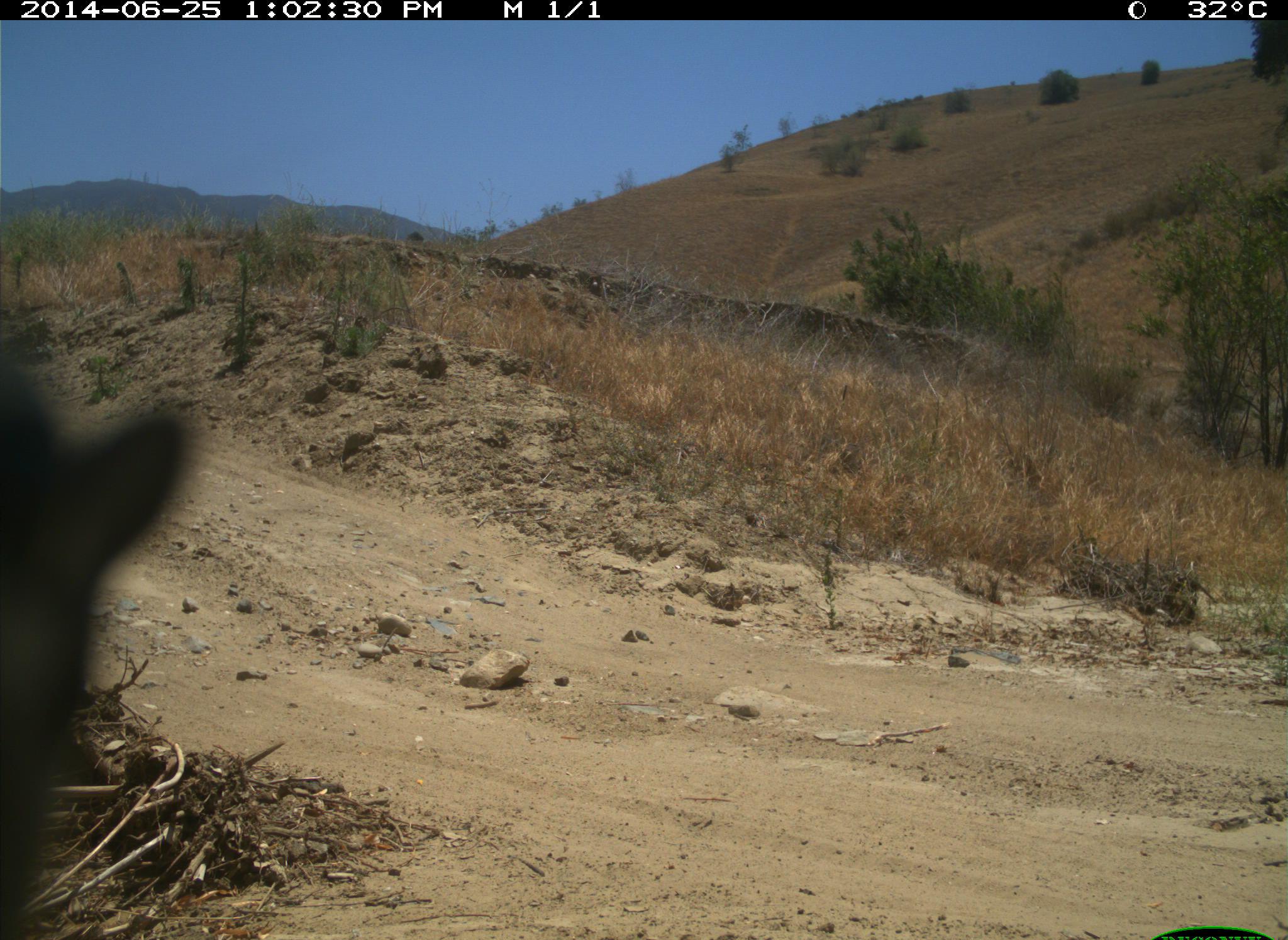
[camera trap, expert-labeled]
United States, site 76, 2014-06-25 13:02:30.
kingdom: Animalia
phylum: Chordata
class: Mammalia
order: Rodentia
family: Sciuridae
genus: Sciurus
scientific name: Sciurus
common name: squirrel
Squirrel (Sciurus).